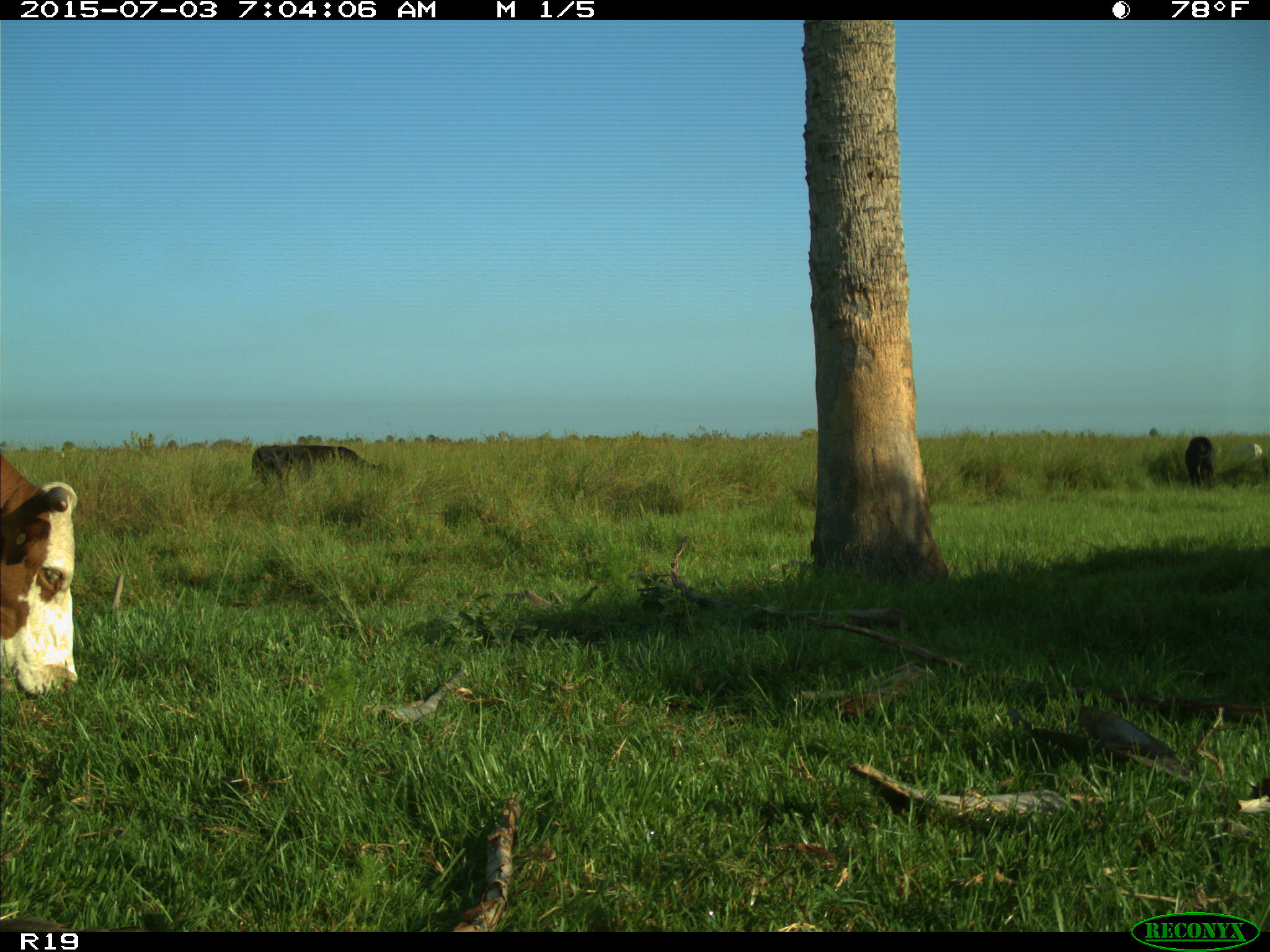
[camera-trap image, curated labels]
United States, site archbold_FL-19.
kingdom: Animalia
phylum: Chordata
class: Mammalia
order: Artiodactyla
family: Bovidae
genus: Bos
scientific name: Bos taurus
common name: domestic cow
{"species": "Bos taurus (domestic cow)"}